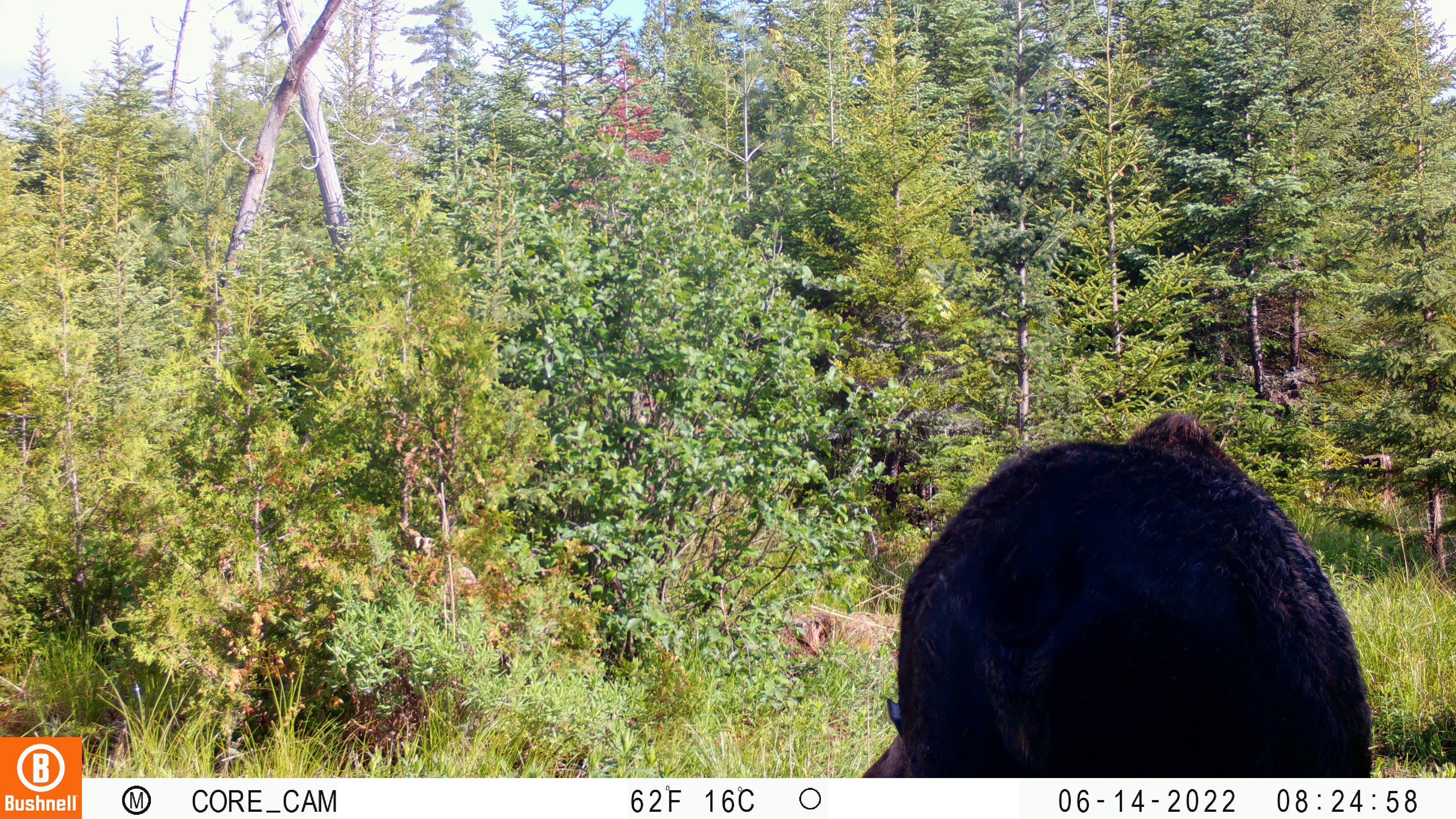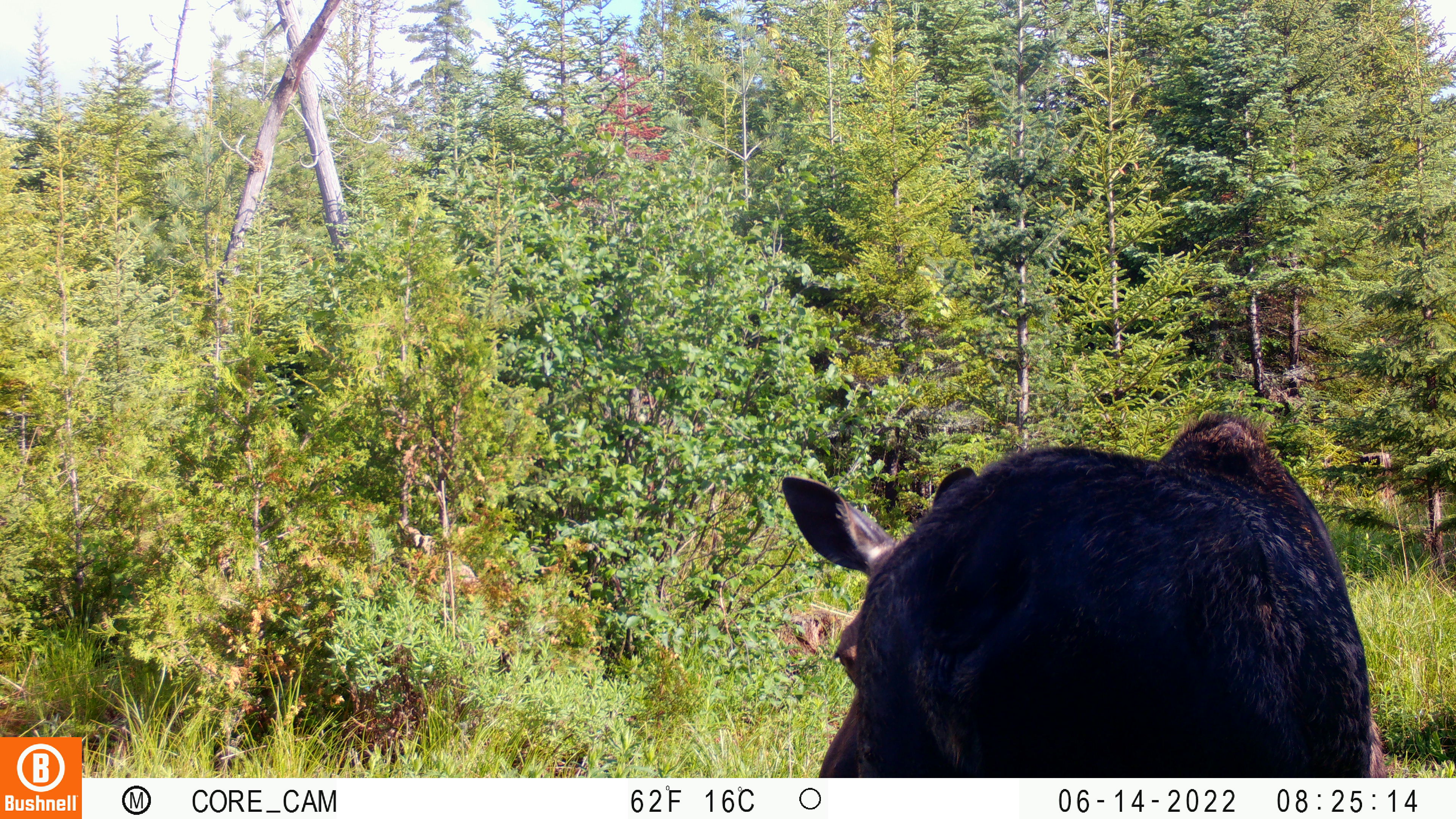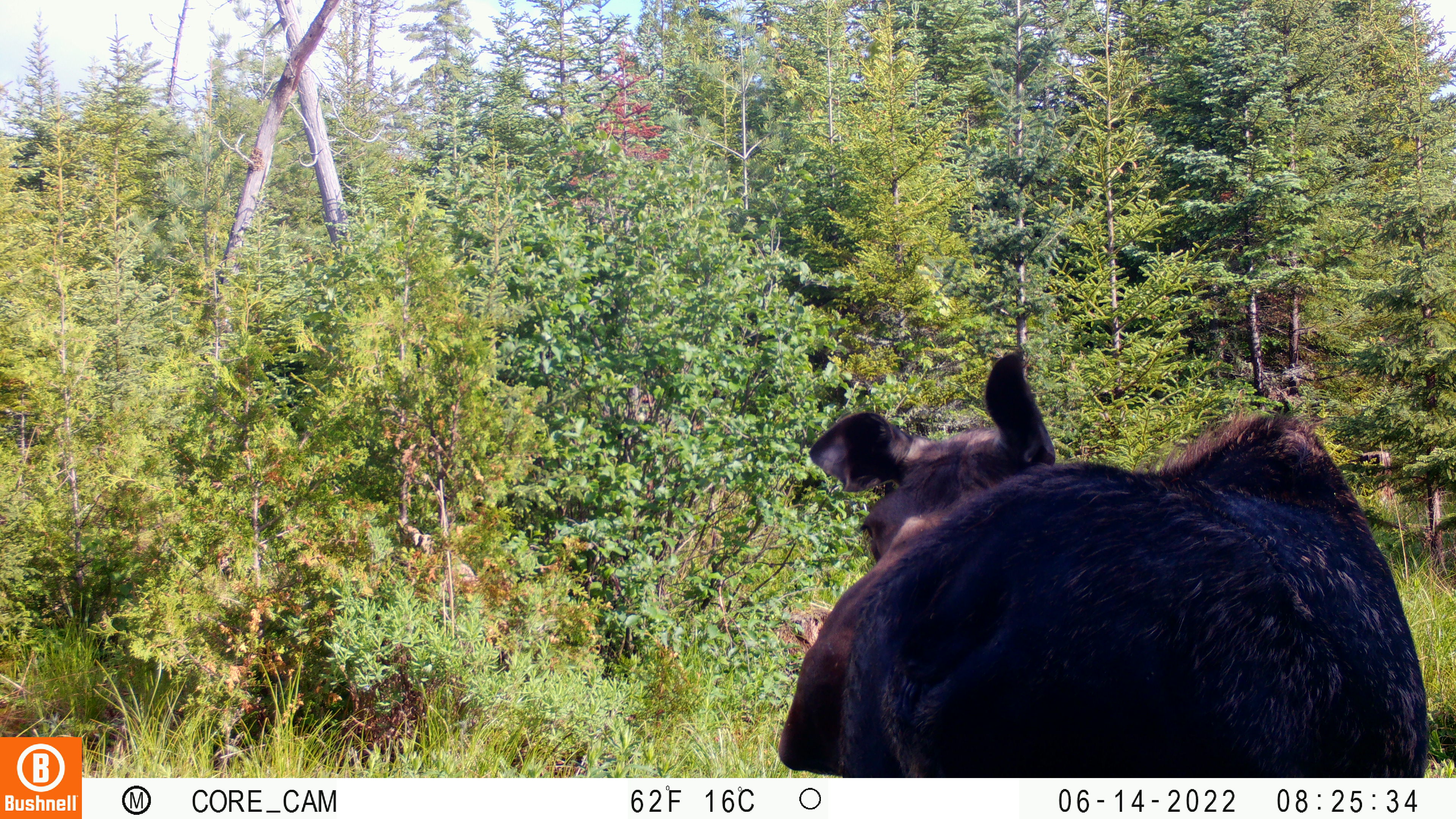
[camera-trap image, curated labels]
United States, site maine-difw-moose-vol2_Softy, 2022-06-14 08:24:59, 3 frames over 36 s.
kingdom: Animalia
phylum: Chordata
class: Mammalia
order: Artiodactyla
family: Cervidae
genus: Alces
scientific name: Alces alces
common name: moose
Moose (Alces alces).